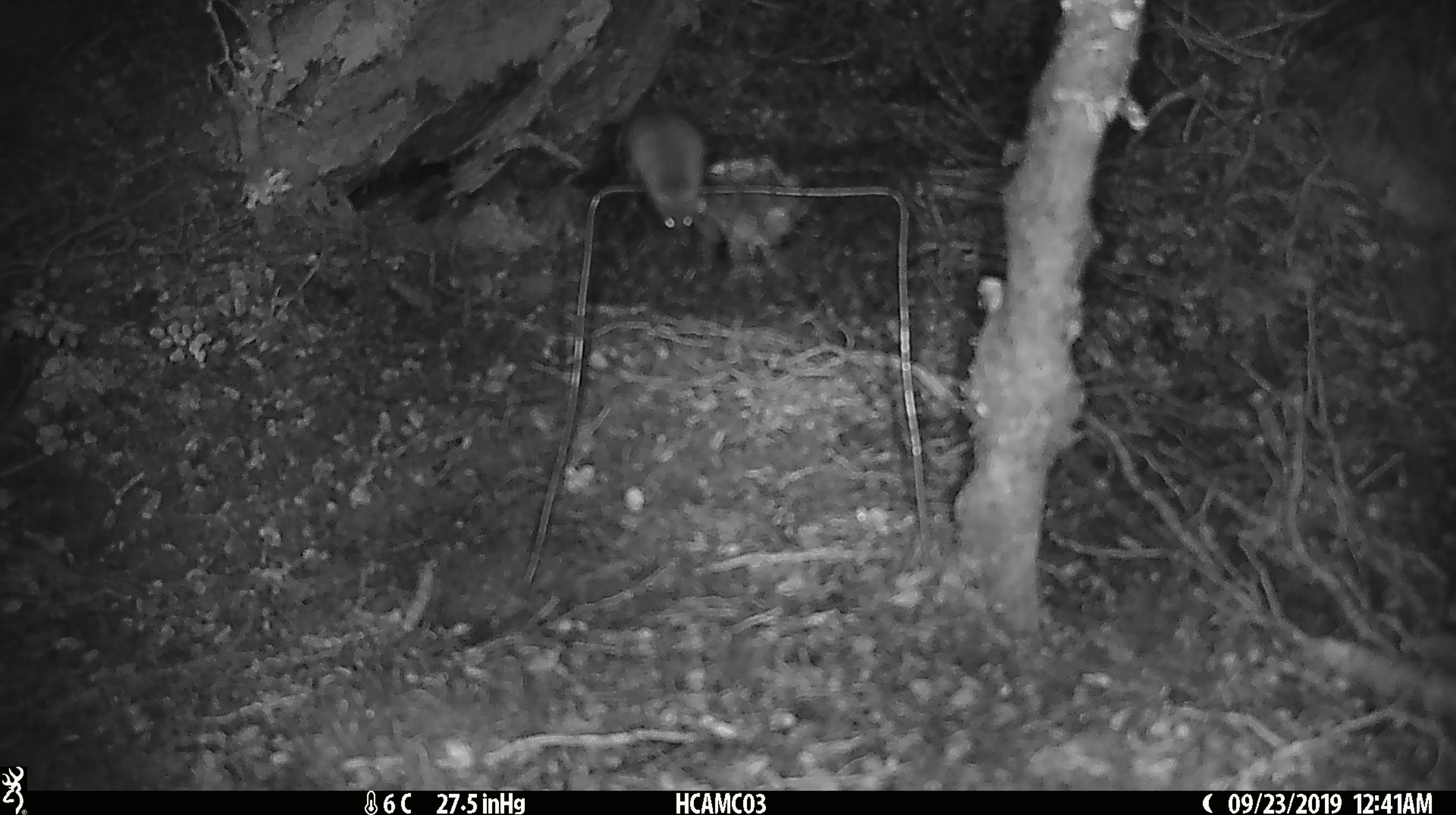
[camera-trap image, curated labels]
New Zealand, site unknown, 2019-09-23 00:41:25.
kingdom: Animalia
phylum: Chordata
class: Mammalia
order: Rodentia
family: Muridae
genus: Mus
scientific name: Mus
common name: mouse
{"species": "mouse (Mus)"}